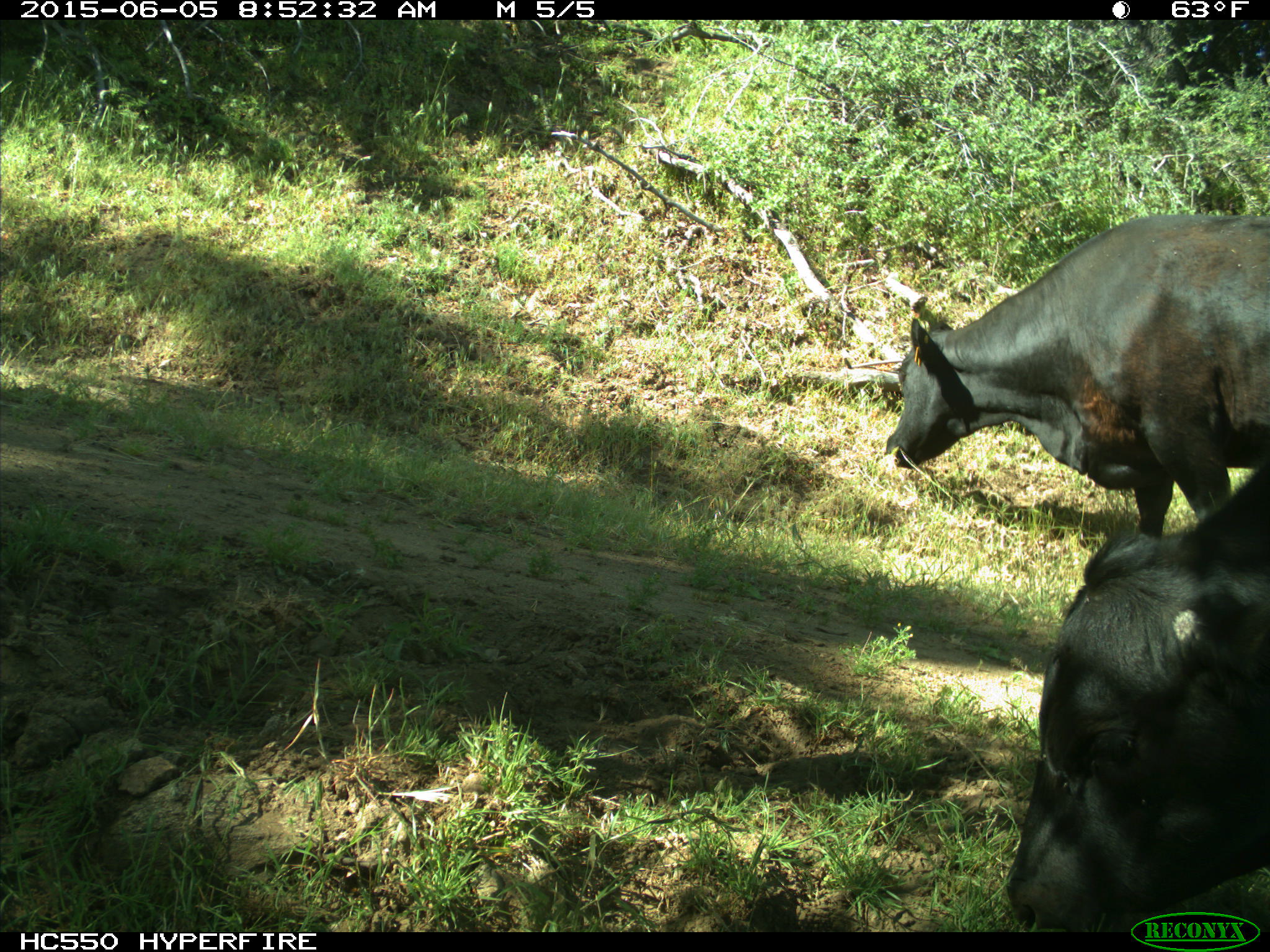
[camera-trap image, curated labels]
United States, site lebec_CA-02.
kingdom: Animalia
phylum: Chordata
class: Mammalia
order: Artiodactyla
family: Bovidae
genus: Bos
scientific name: Bos taurus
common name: domestic cow